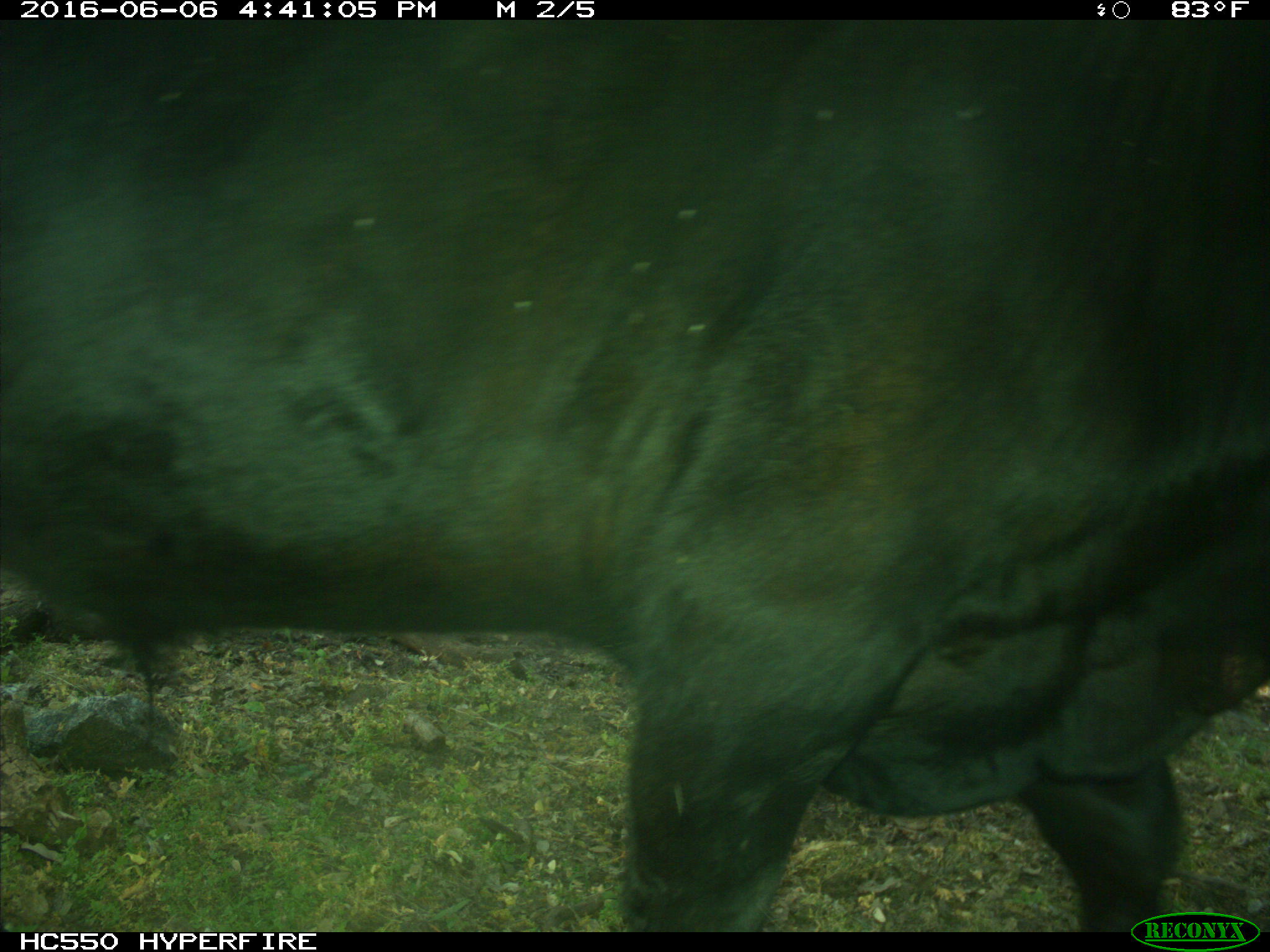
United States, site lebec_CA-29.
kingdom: Animalia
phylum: Chordata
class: Mammalia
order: Artiodactyla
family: Bovidae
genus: Bos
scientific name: Bos taurus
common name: domestic cow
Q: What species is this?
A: Bos taurus (domestic cow).